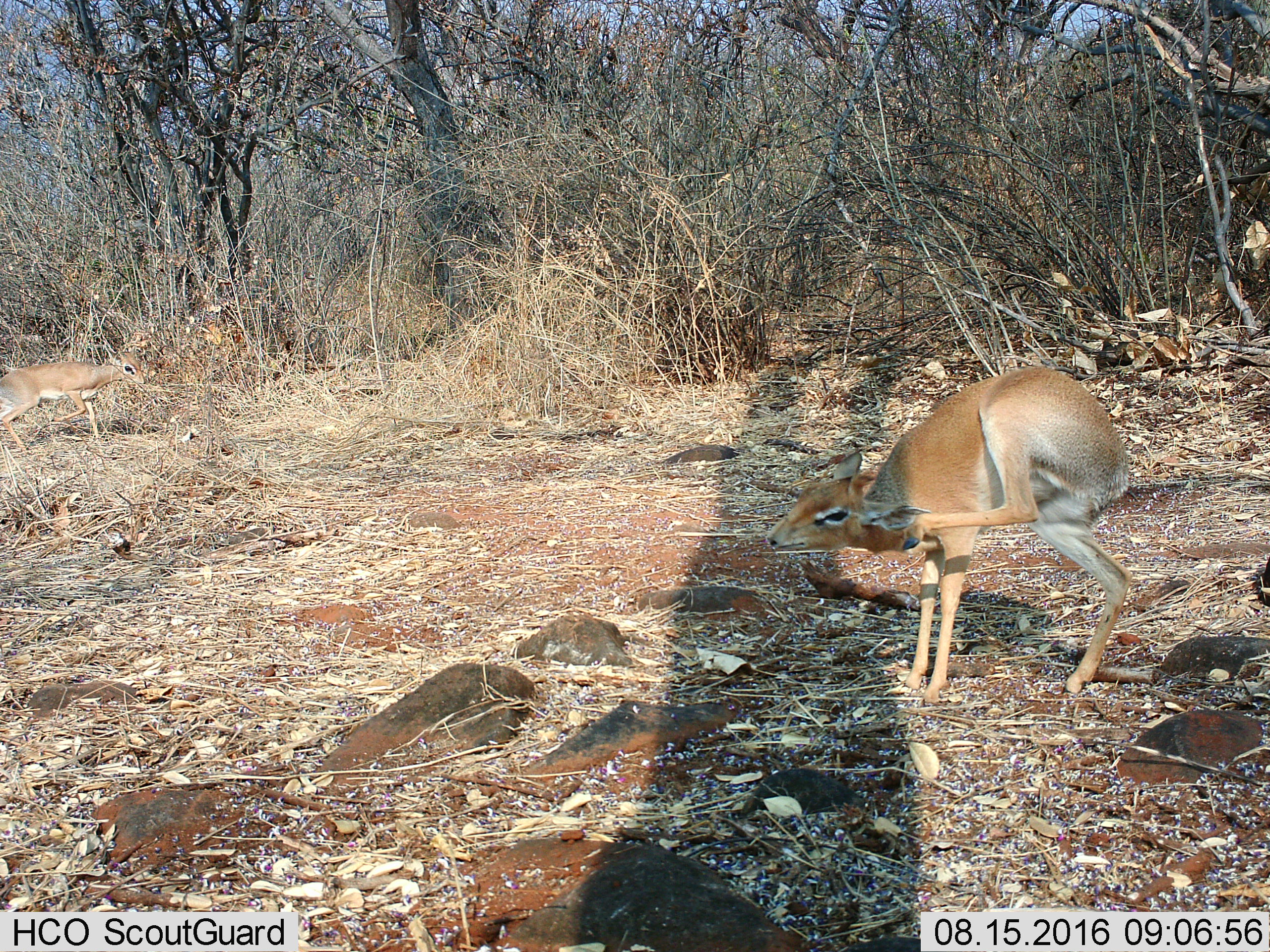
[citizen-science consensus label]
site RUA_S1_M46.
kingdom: Animalia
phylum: Chordata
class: Mammalia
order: Artiodactyla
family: Bovidae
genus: Madoqua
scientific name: Madoqua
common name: dik-dik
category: dikdik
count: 1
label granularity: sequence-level